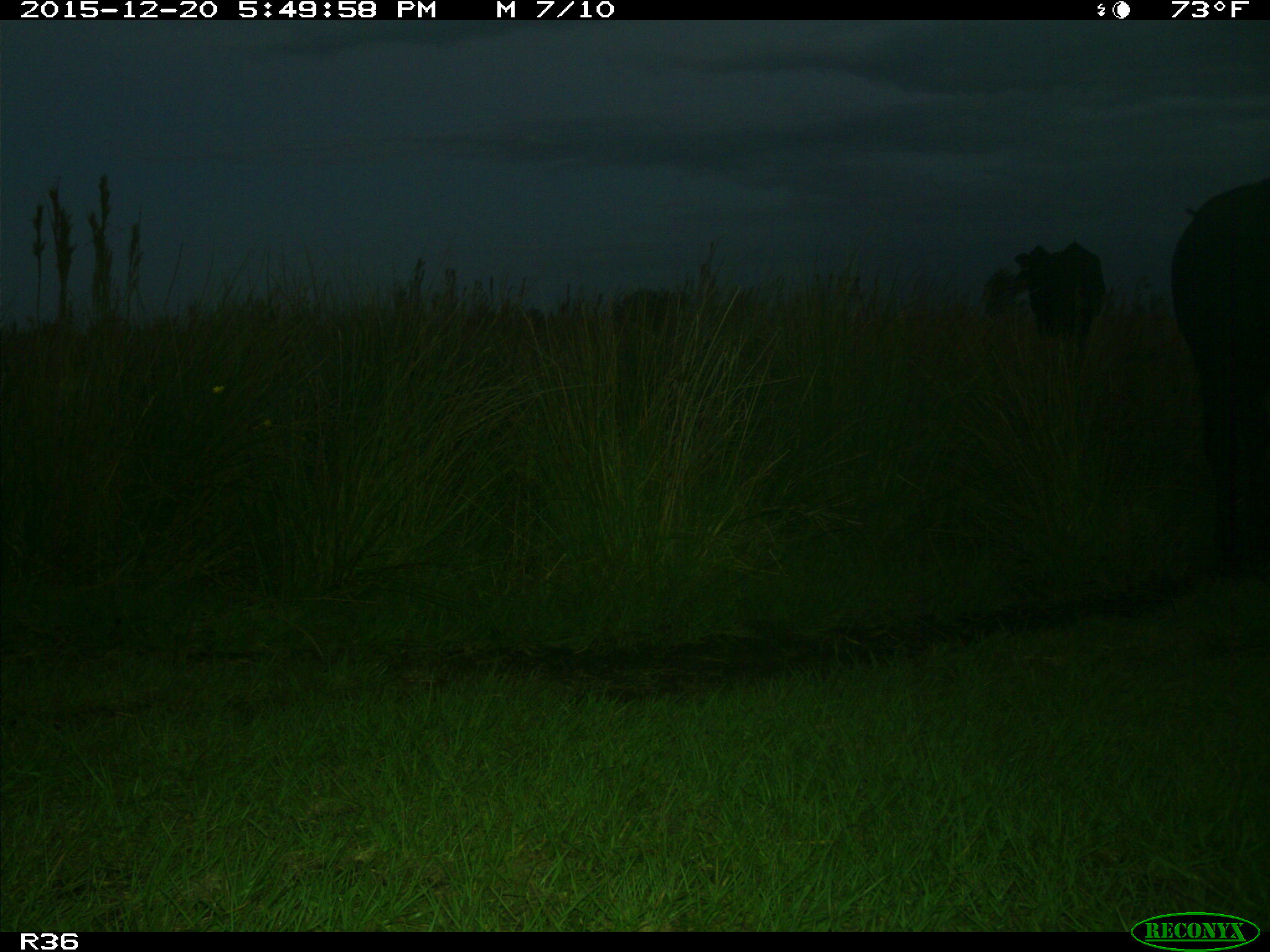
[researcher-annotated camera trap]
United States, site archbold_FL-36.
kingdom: Animalia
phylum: Chordata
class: Mammalia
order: Artiodactyla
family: Bovidae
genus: Bos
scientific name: Bos taurus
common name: domestic cow